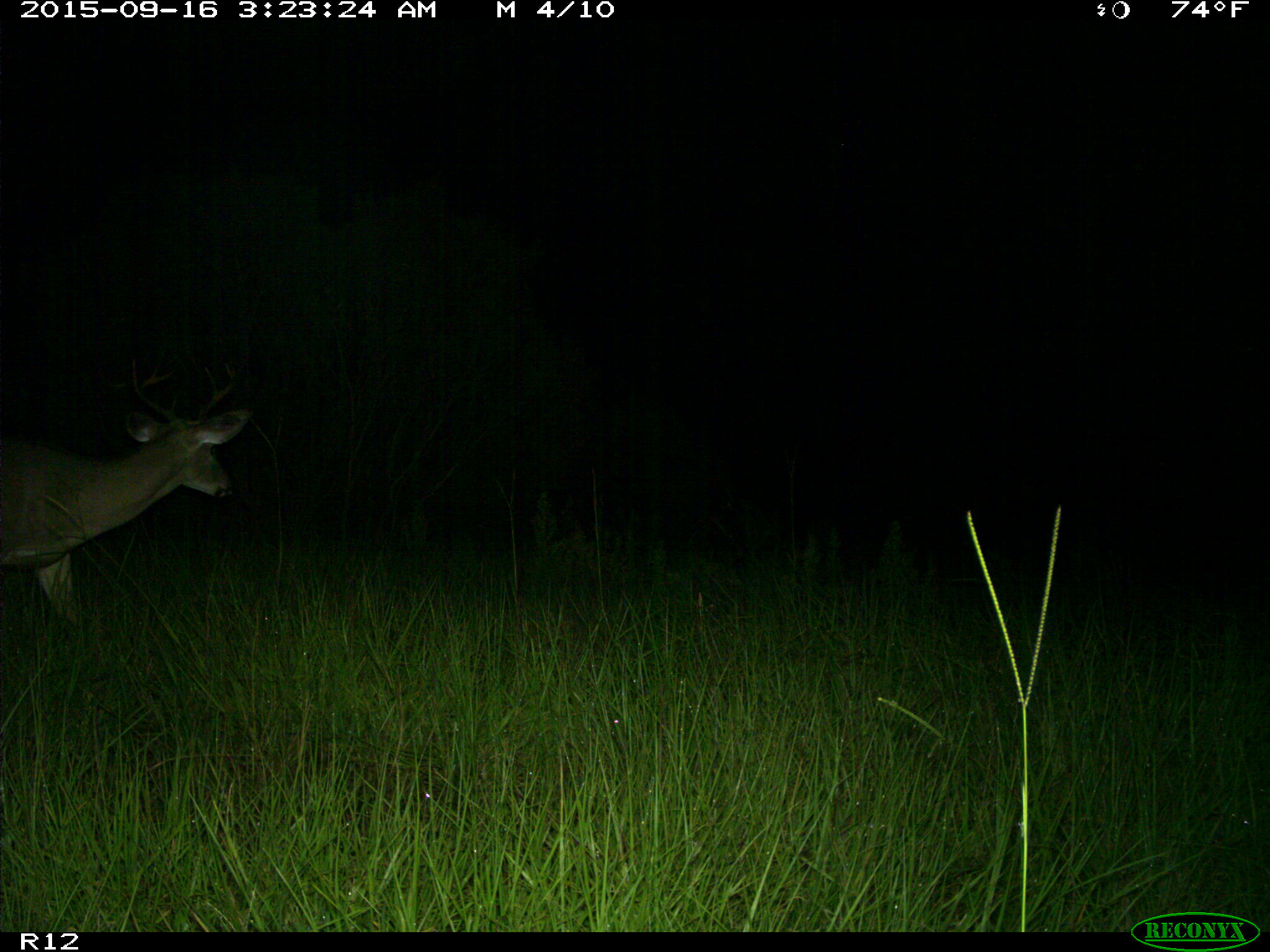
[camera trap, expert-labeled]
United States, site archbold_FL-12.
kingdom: Animalia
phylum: Chordata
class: Mammalia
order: Artiodactyla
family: Cervidae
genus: Odocoileus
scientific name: Odocoileus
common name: deer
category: unidentified deer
Unidentified deer (deer) (Odocoileus).